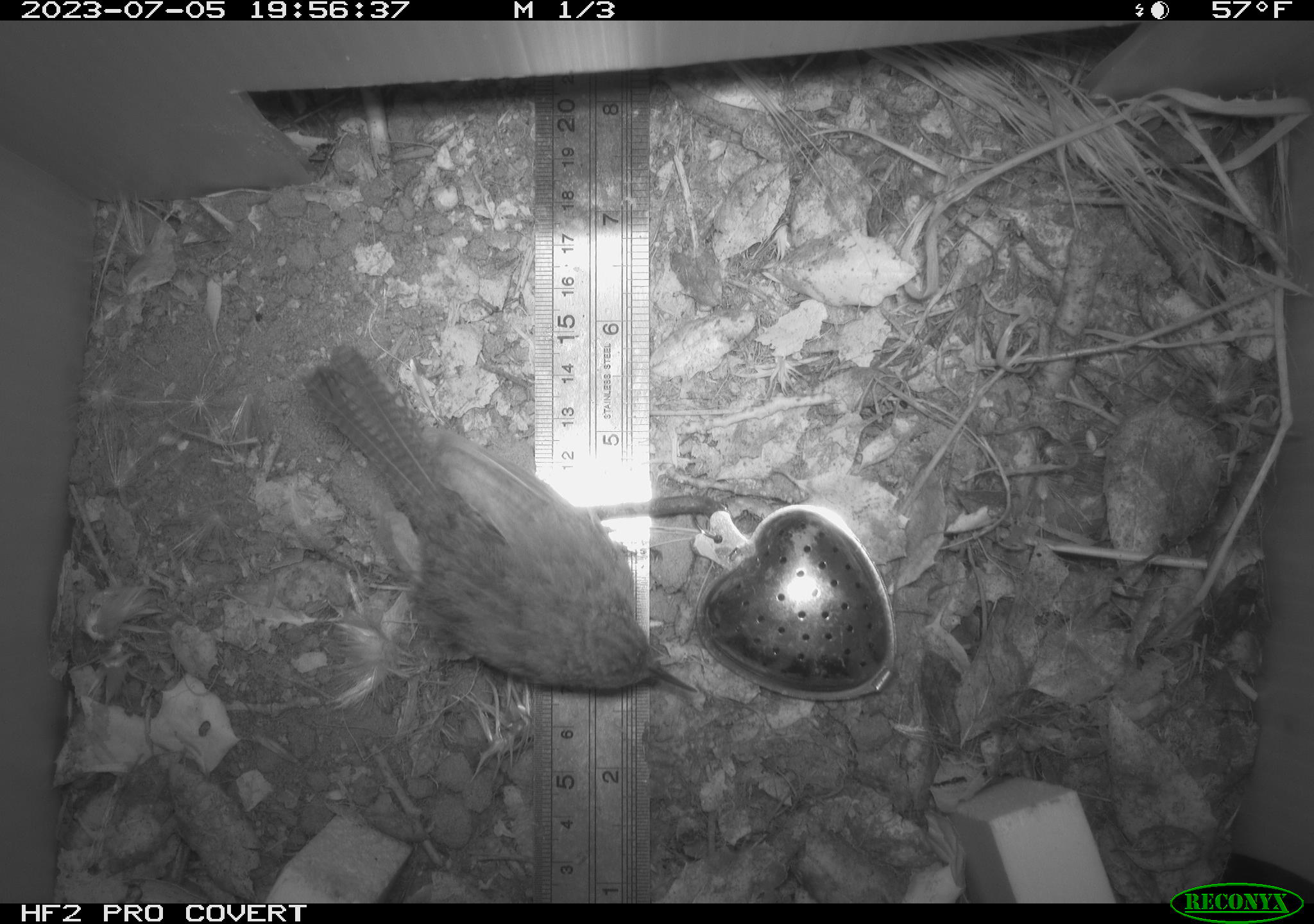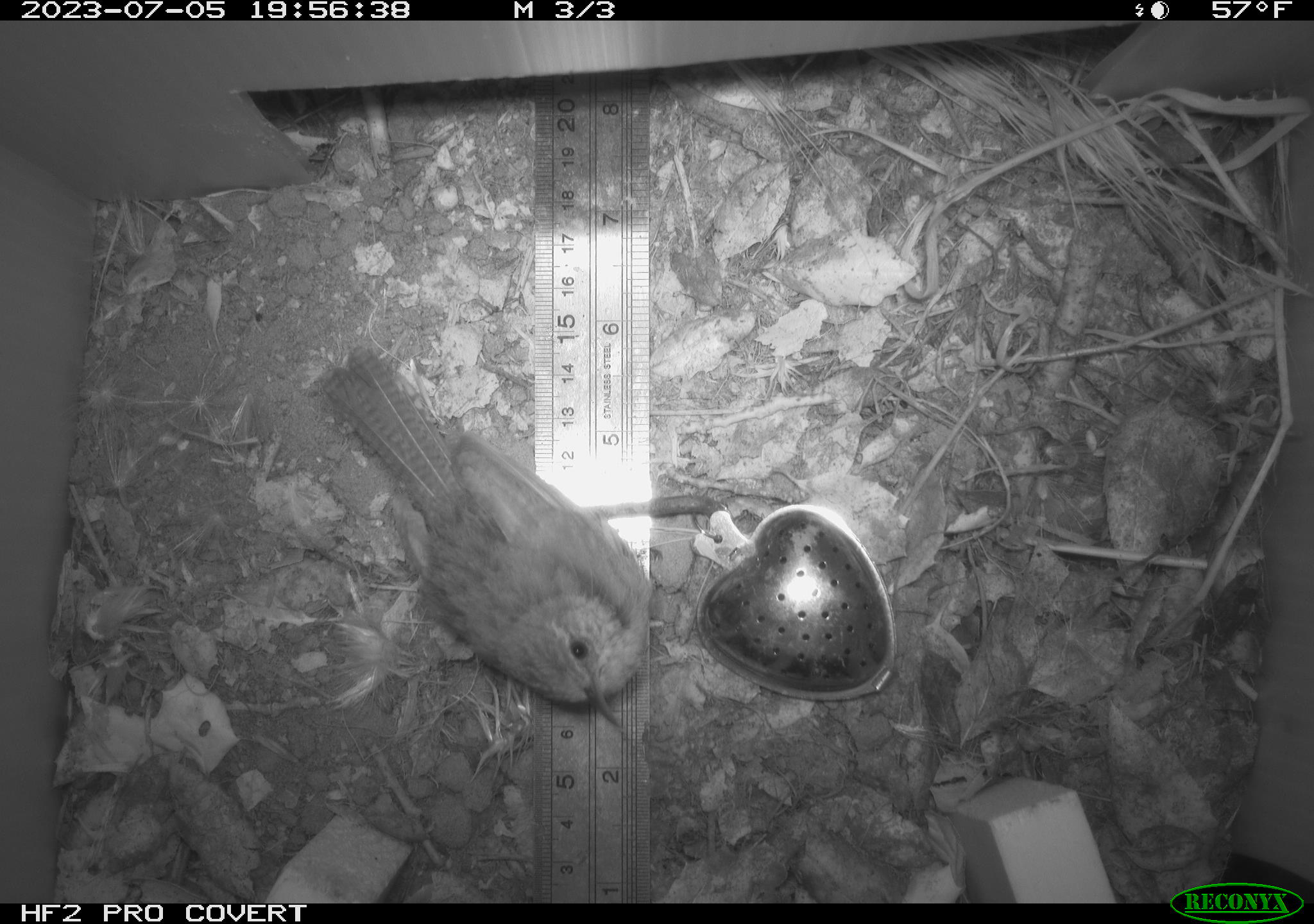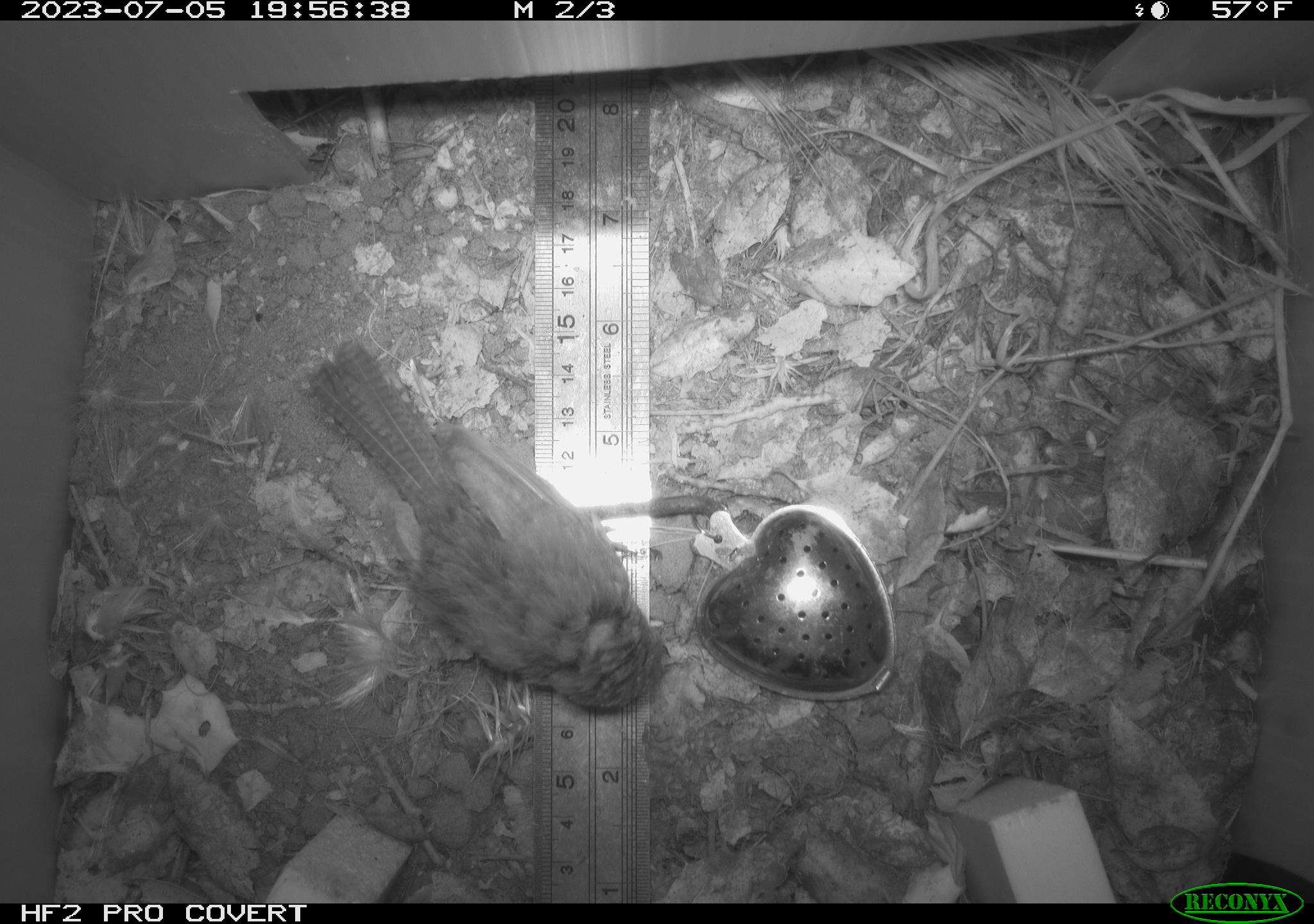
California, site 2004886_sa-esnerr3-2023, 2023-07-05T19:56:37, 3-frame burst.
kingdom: Animalia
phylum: Chordata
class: Aves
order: Passeriformes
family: Troglodytidae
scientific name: Troglodytidae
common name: wren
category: troglodytidae family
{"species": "troglodytidae family (wren) (Troglodytidae)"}